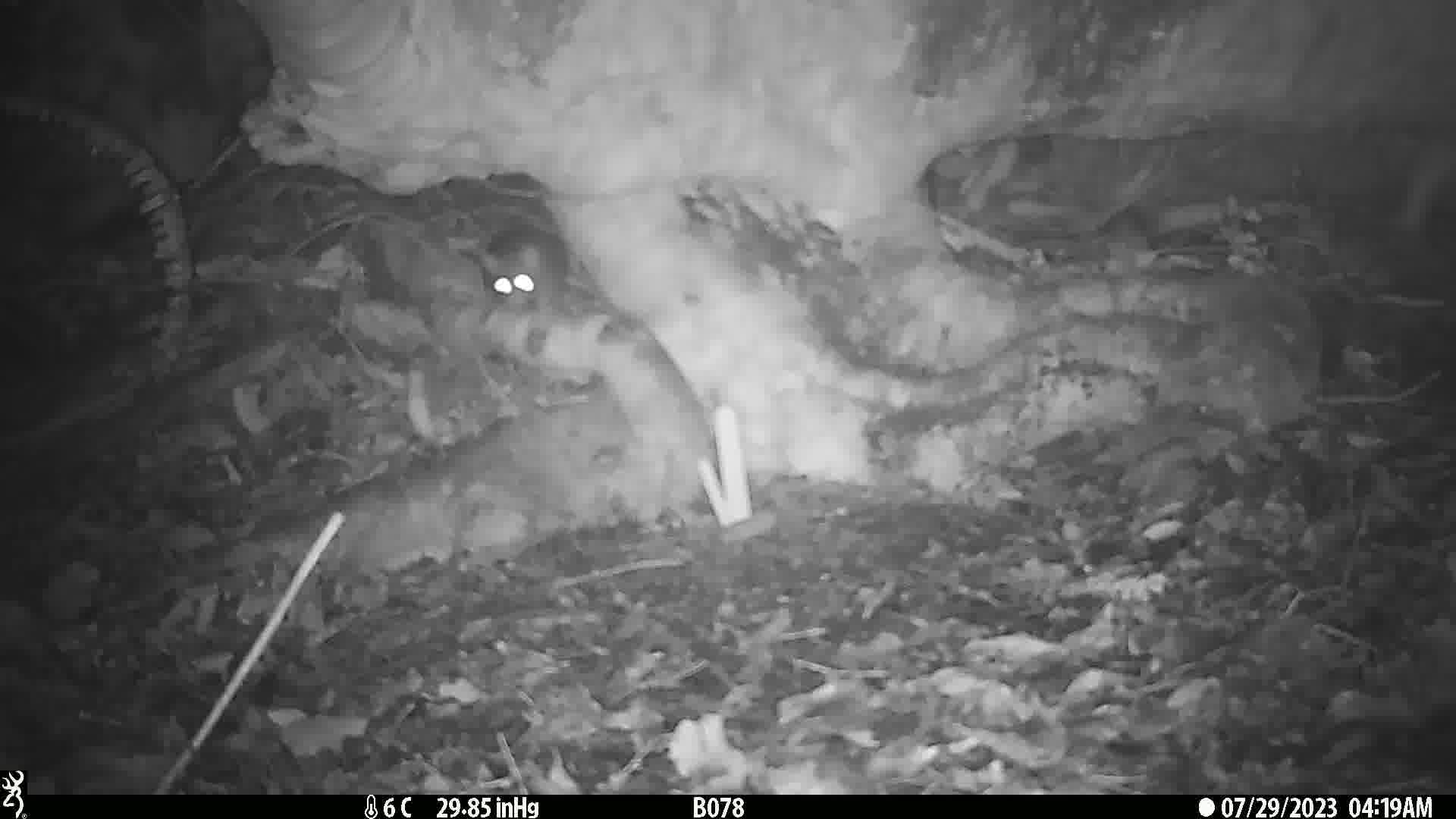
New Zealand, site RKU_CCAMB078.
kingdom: Animalia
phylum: Chordata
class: Mammalia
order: Rodentia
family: Muridae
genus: Rattus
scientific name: Rattus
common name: rat